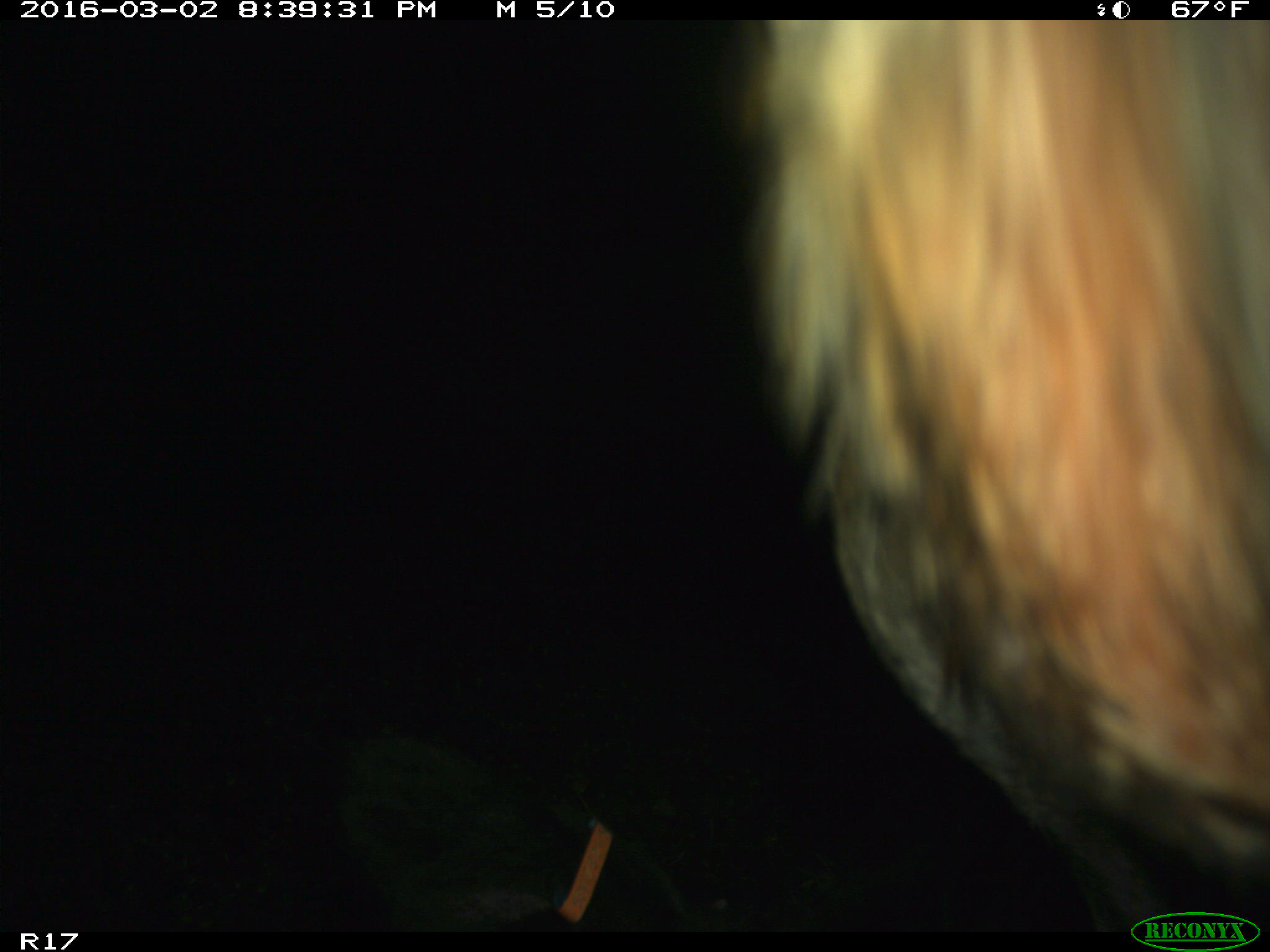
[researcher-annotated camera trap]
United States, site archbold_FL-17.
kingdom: Animalia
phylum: Chordata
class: Mammalia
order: Artiodactyla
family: Bovidae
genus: Bos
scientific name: Bos taurus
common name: domestic cow